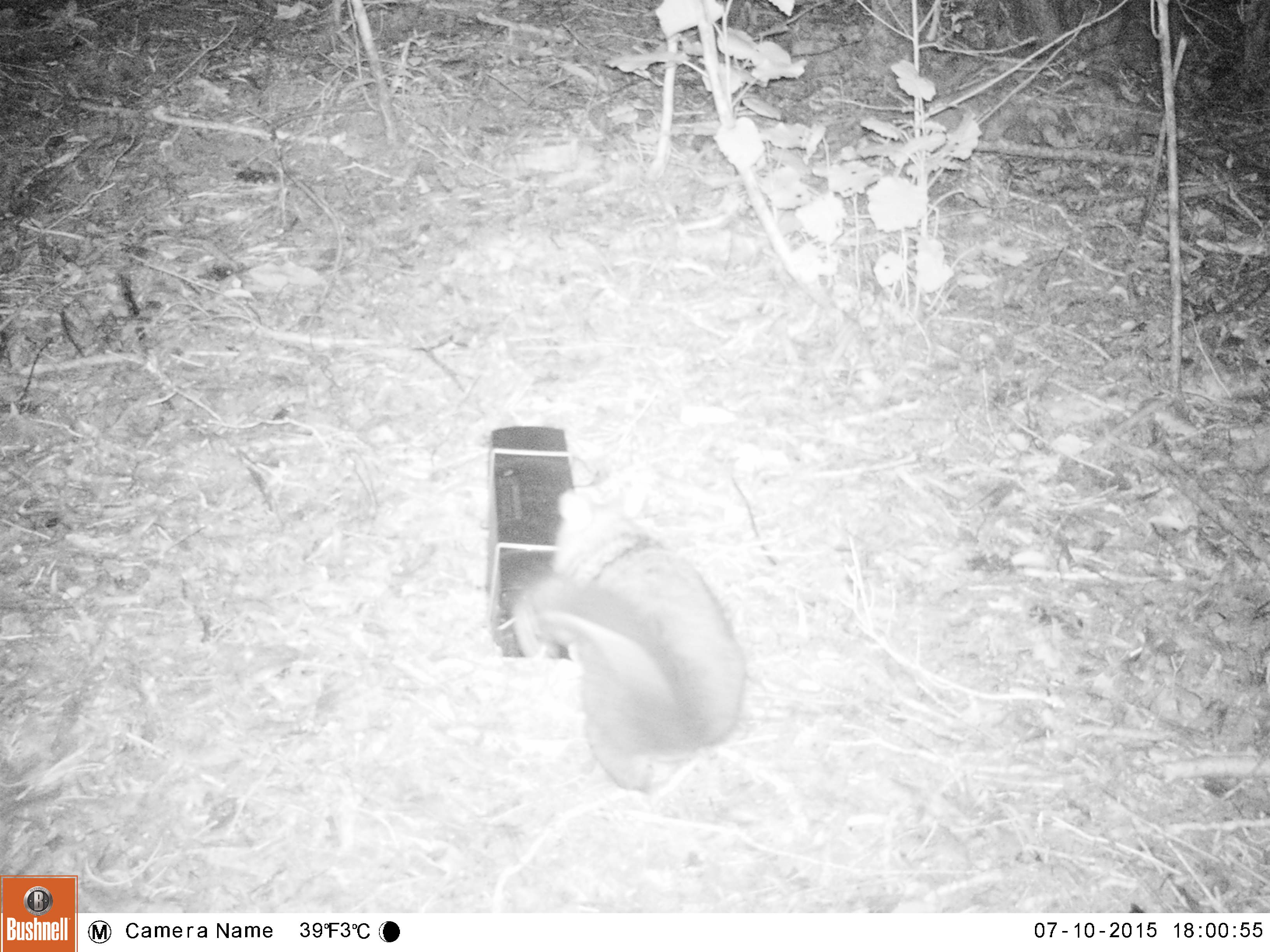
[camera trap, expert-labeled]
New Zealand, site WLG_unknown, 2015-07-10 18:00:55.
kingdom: Animalia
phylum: Chordata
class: Mammalia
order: Diprotodontia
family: Phalangeridae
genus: Trichosurus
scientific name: Trichosurus vulpecula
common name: common brushtail possum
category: possum